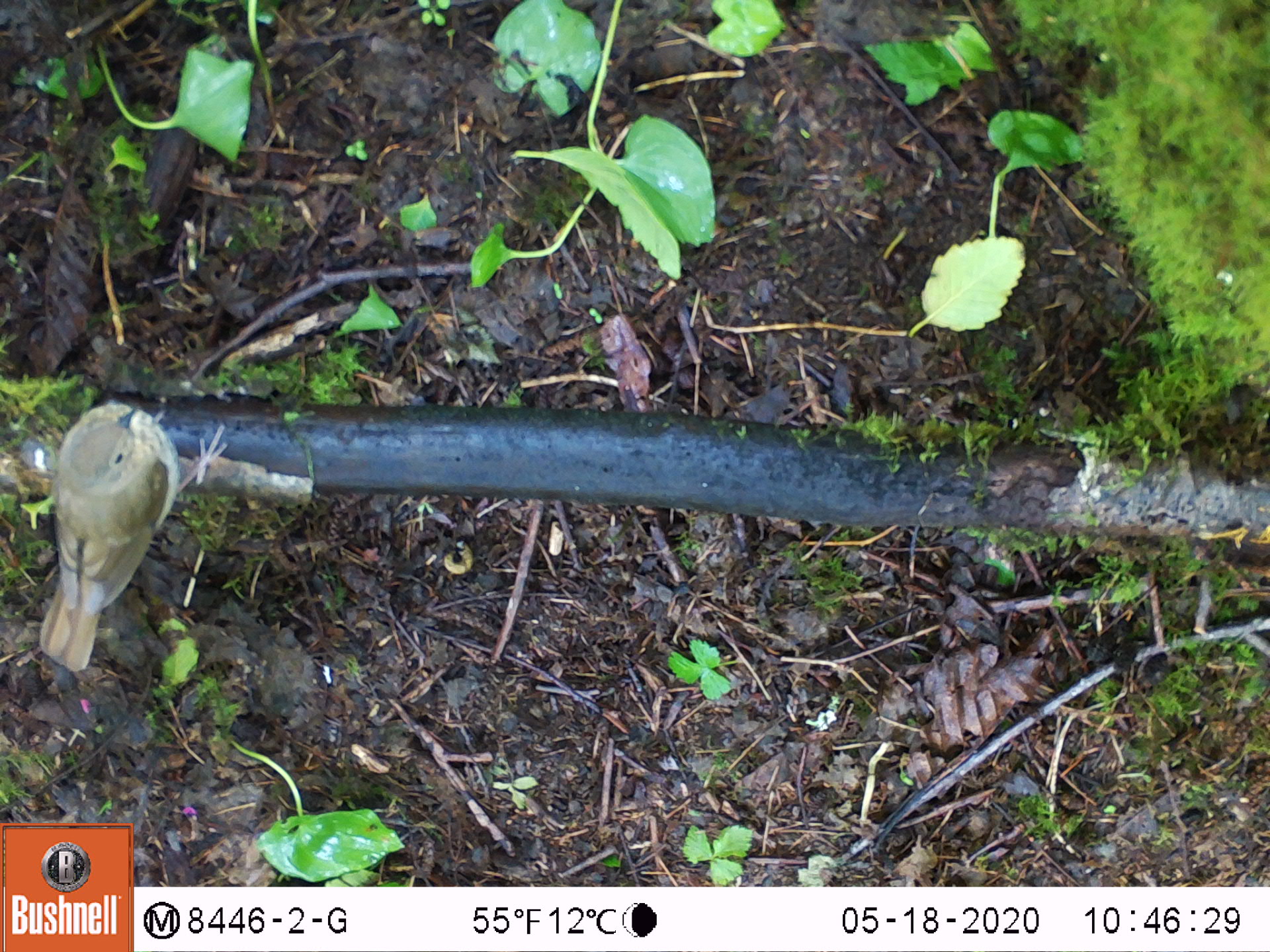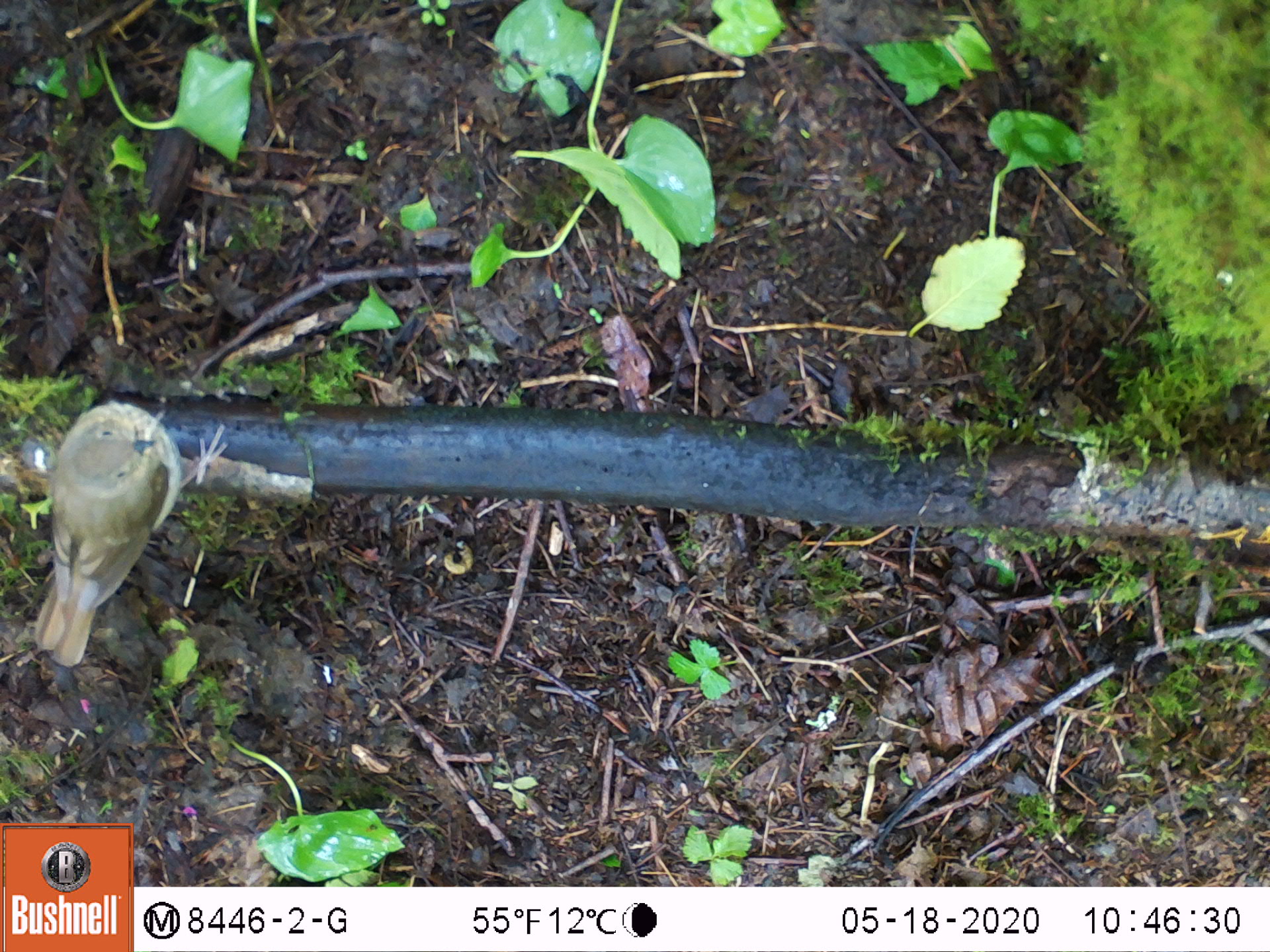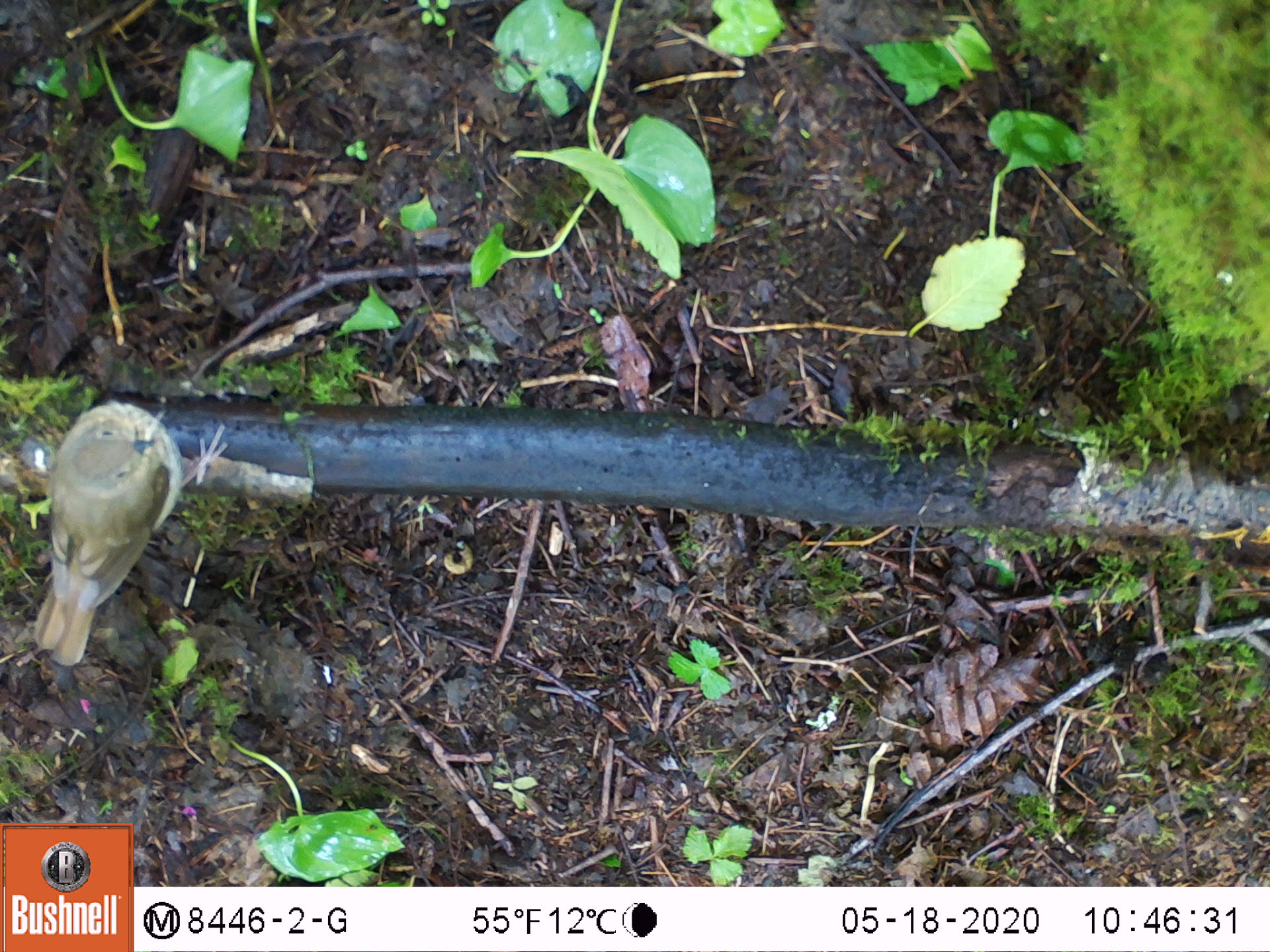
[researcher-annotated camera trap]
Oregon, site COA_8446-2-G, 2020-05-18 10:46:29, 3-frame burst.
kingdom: Animalia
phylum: Chordata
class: Aves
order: Passeriformes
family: Turdidae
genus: Catharus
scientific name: Catharus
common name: brown thrushes and nightingale-thrushes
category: catharus species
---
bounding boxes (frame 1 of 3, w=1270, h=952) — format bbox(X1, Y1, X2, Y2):
catharus species: bbox(24, 392, 230, 673)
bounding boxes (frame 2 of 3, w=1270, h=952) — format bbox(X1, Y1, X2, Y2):
catharus species: bbox(23, 391, 232, 674)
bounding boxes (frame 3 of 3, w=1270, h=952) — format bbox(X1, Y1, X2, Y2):
catharus species: bbox(21, 394, 234, 667)